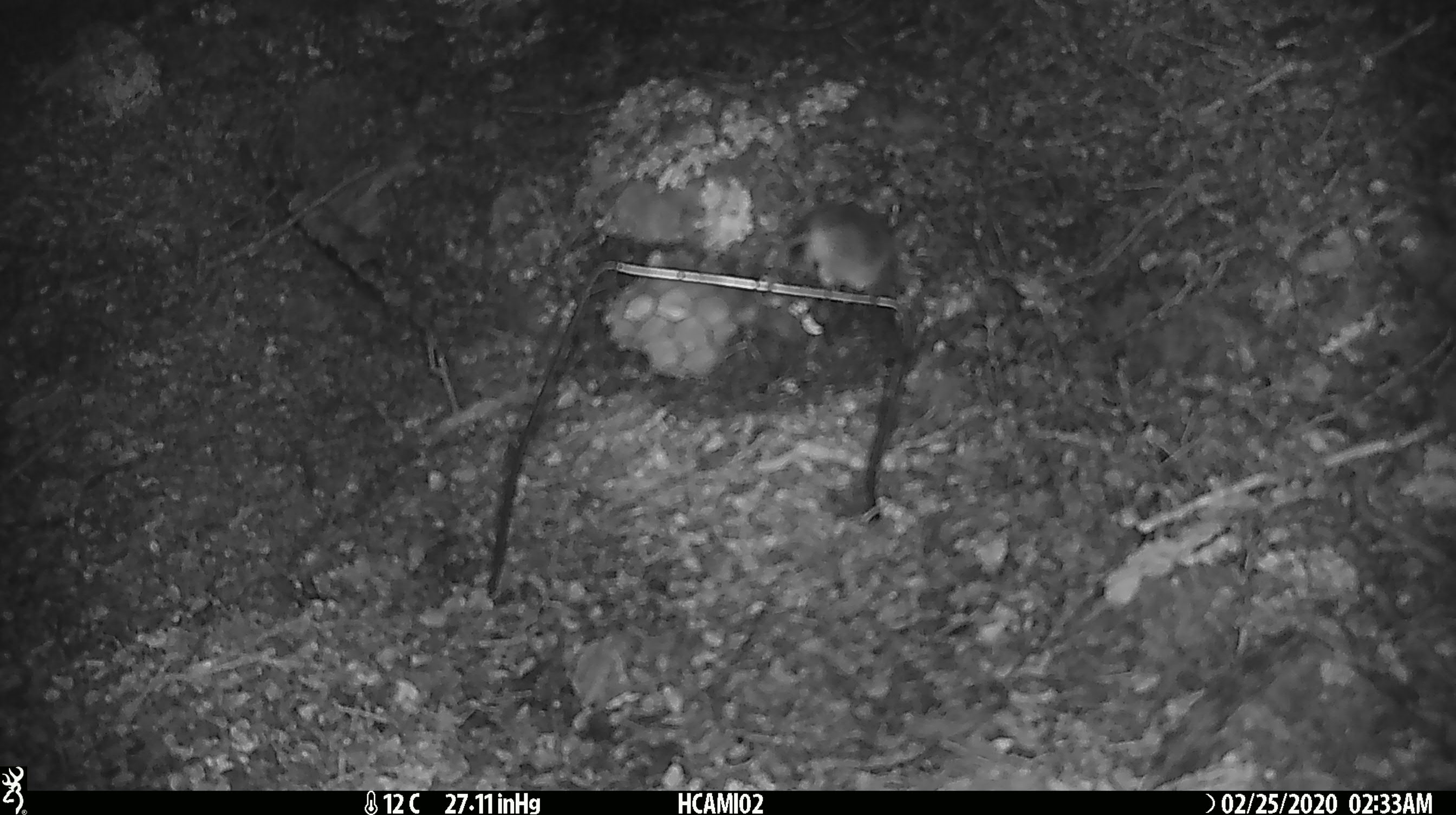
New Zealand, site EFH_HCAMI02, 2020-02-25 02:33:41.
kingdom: Animalia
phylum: Chordata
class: Mammalia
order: Rodentia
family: Muridae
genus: Mus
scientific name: Mus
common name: mouse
Mouse (Mus).